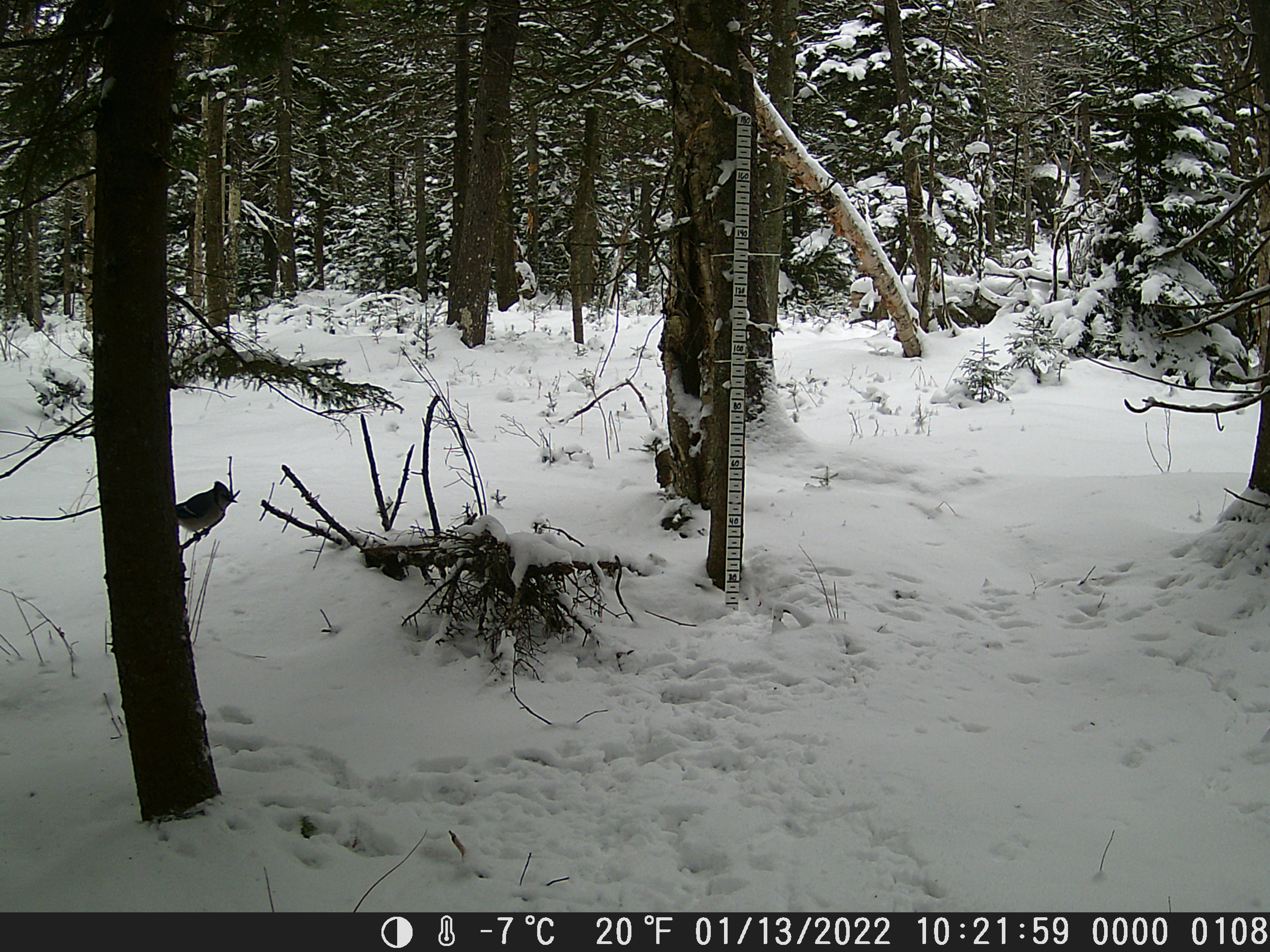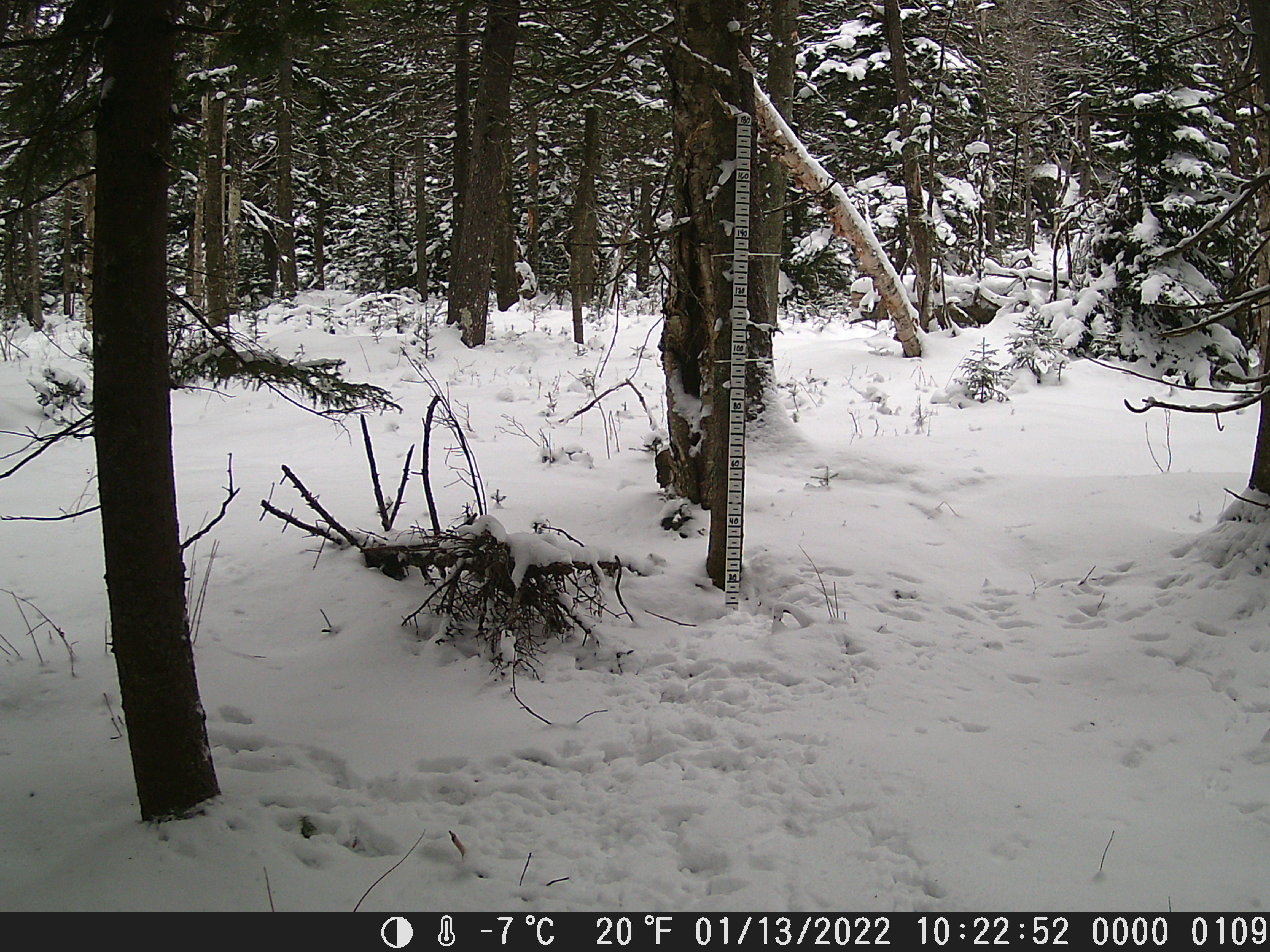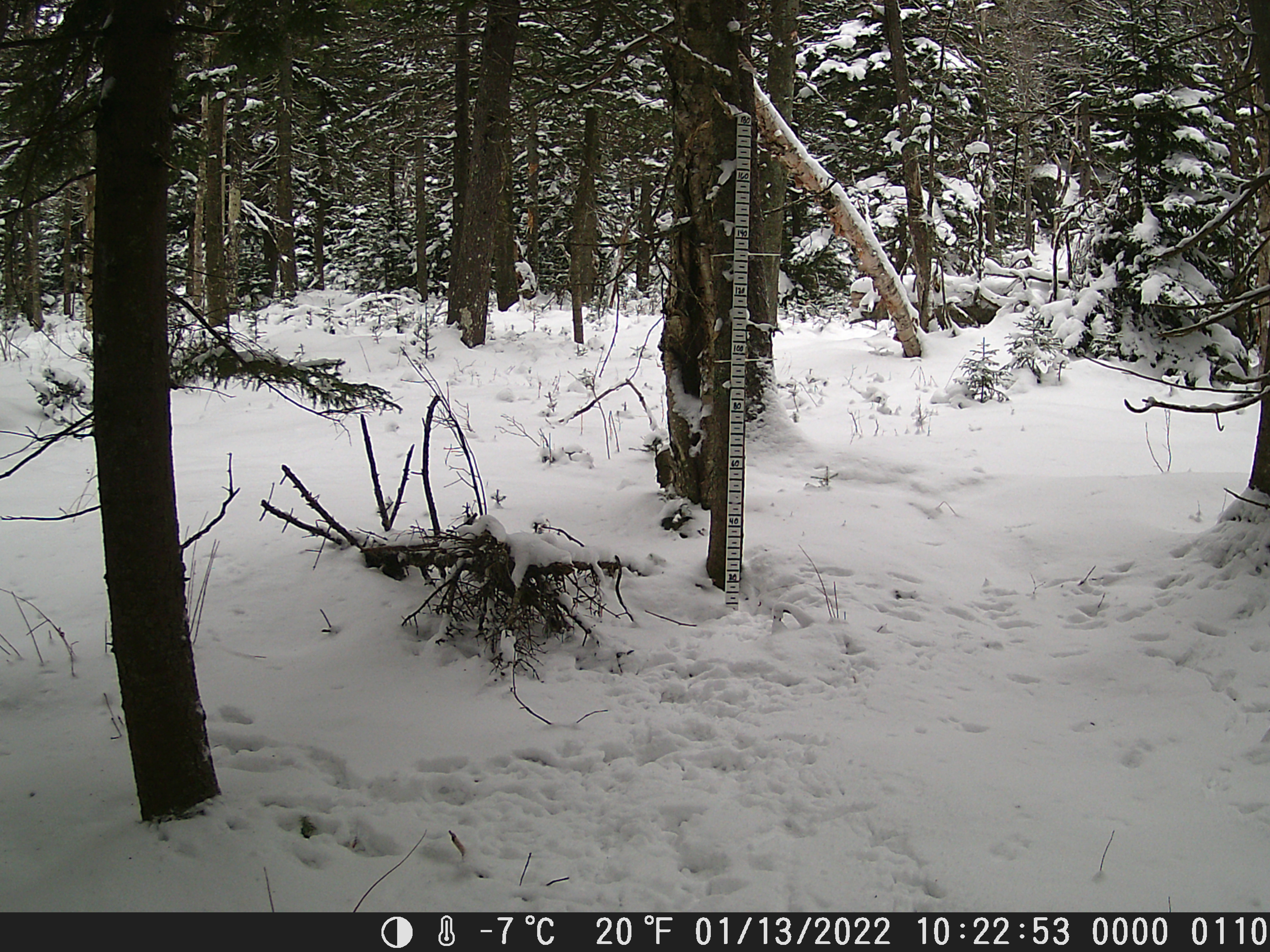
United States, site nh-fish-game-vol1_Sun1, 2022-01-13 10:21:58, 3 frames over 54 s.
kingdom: Animalia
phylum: Chordata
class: Aves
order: Passeriformes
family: Corvidae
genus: Cyanocitta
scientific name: Cyanocitta cristata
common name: blue jay